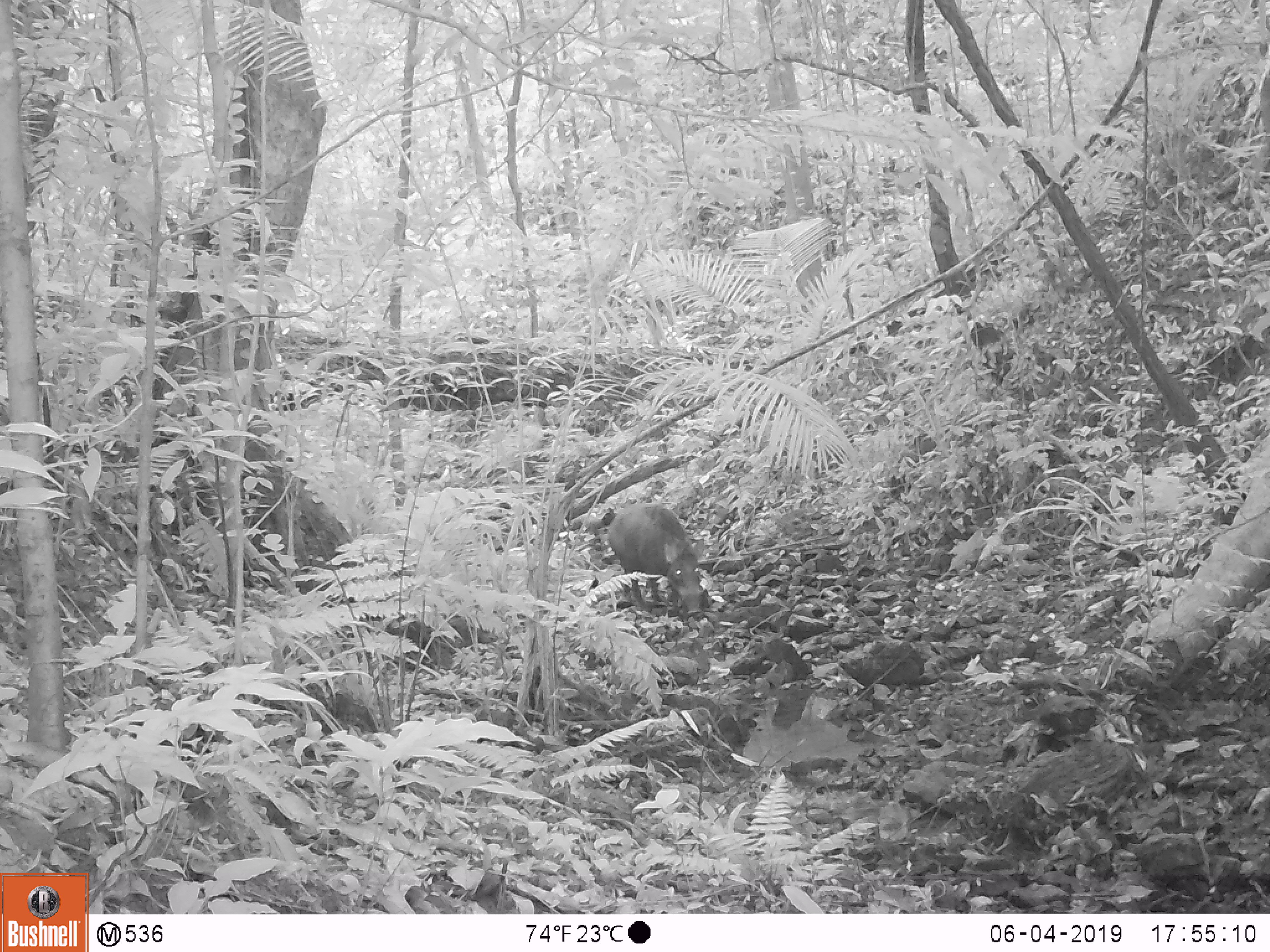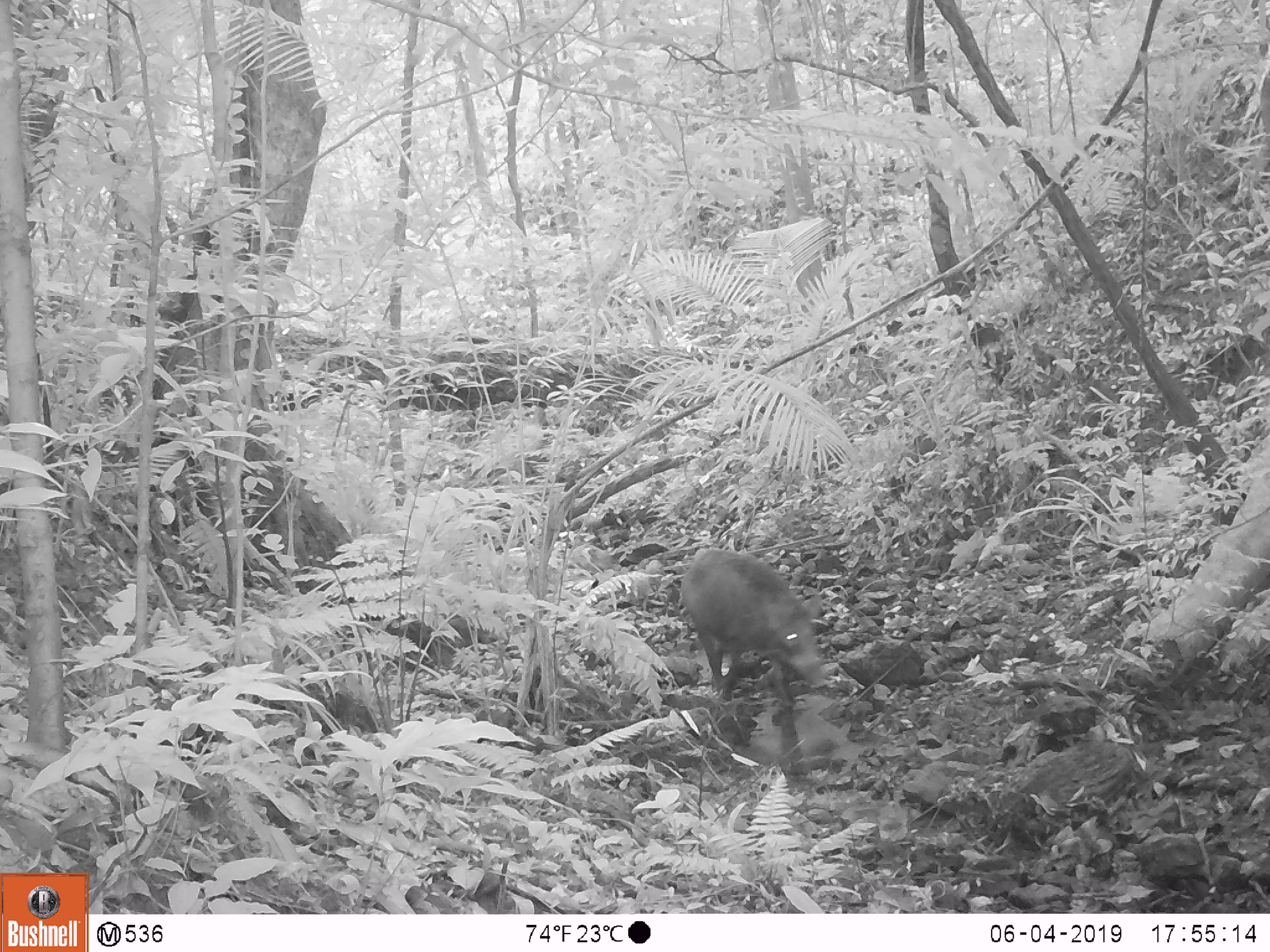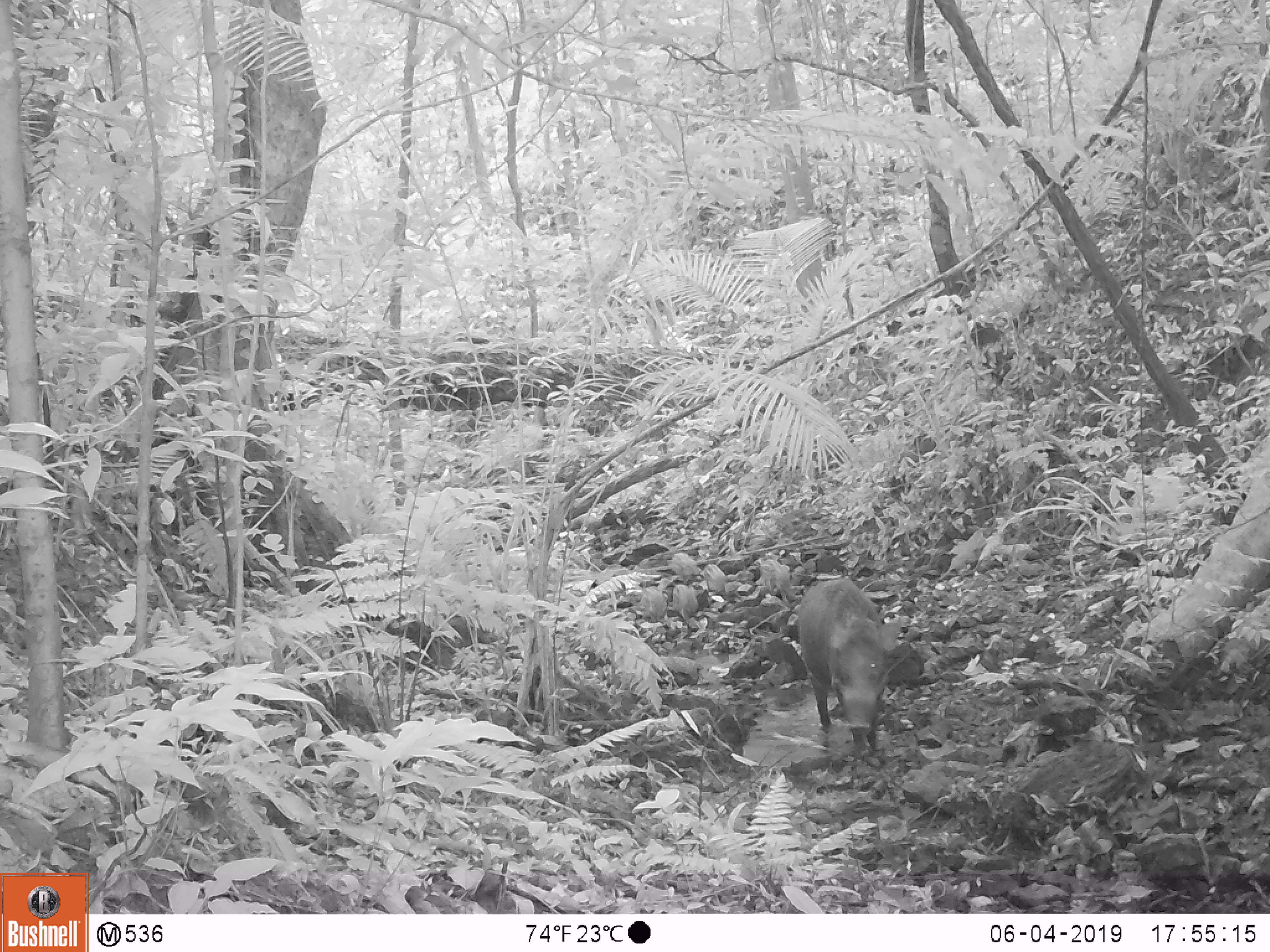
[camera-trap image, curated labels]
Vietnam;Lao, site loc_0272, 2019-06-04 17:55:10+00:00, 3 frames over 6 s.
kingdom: Animalia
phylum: Chordata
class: Mammalia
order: Artiodactyla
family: Suidae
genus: Sus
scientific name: Sus scrofa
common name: eurasian wild pig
Eurasian wild pig (Sus scrofa). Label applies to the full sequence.